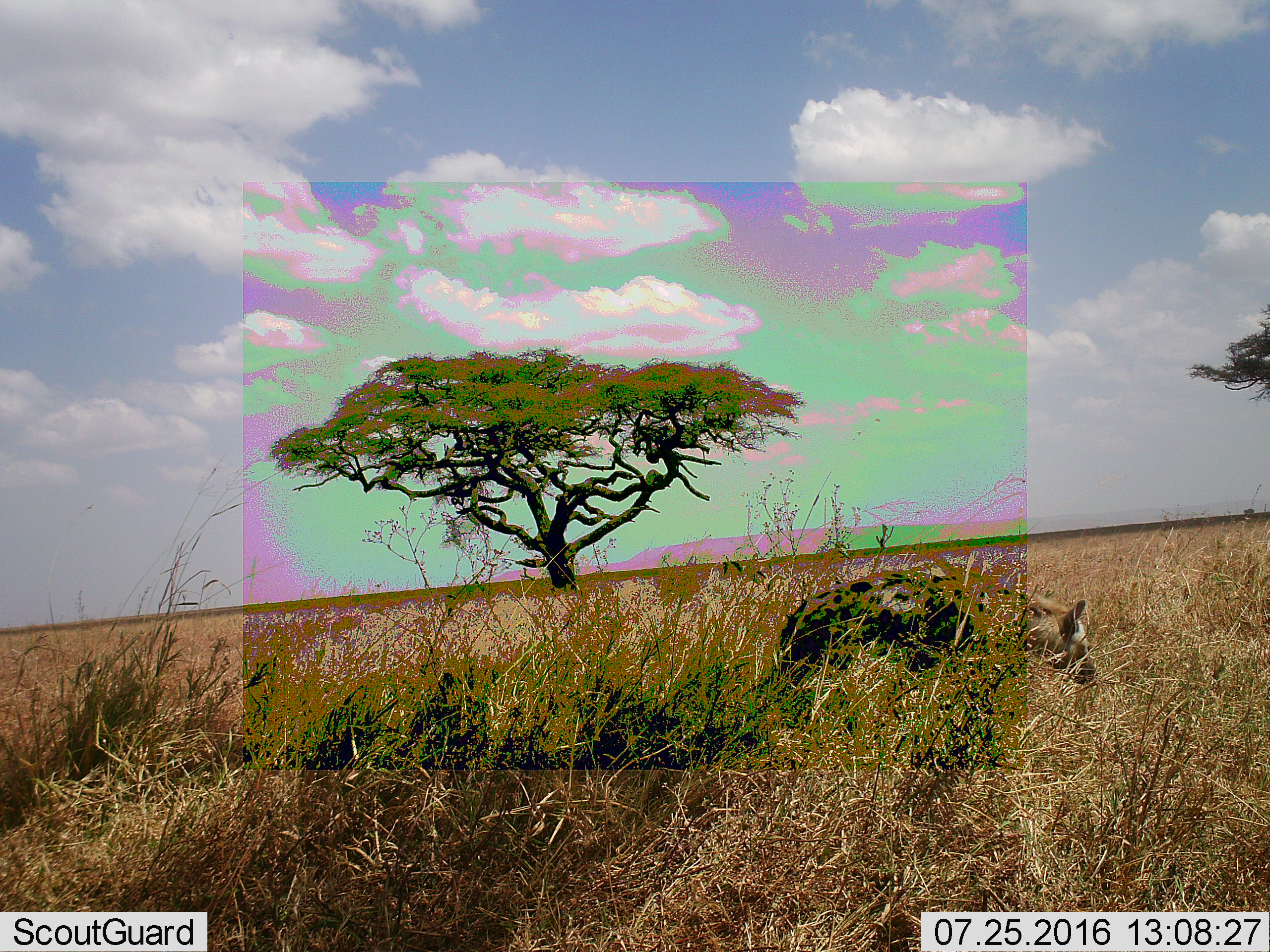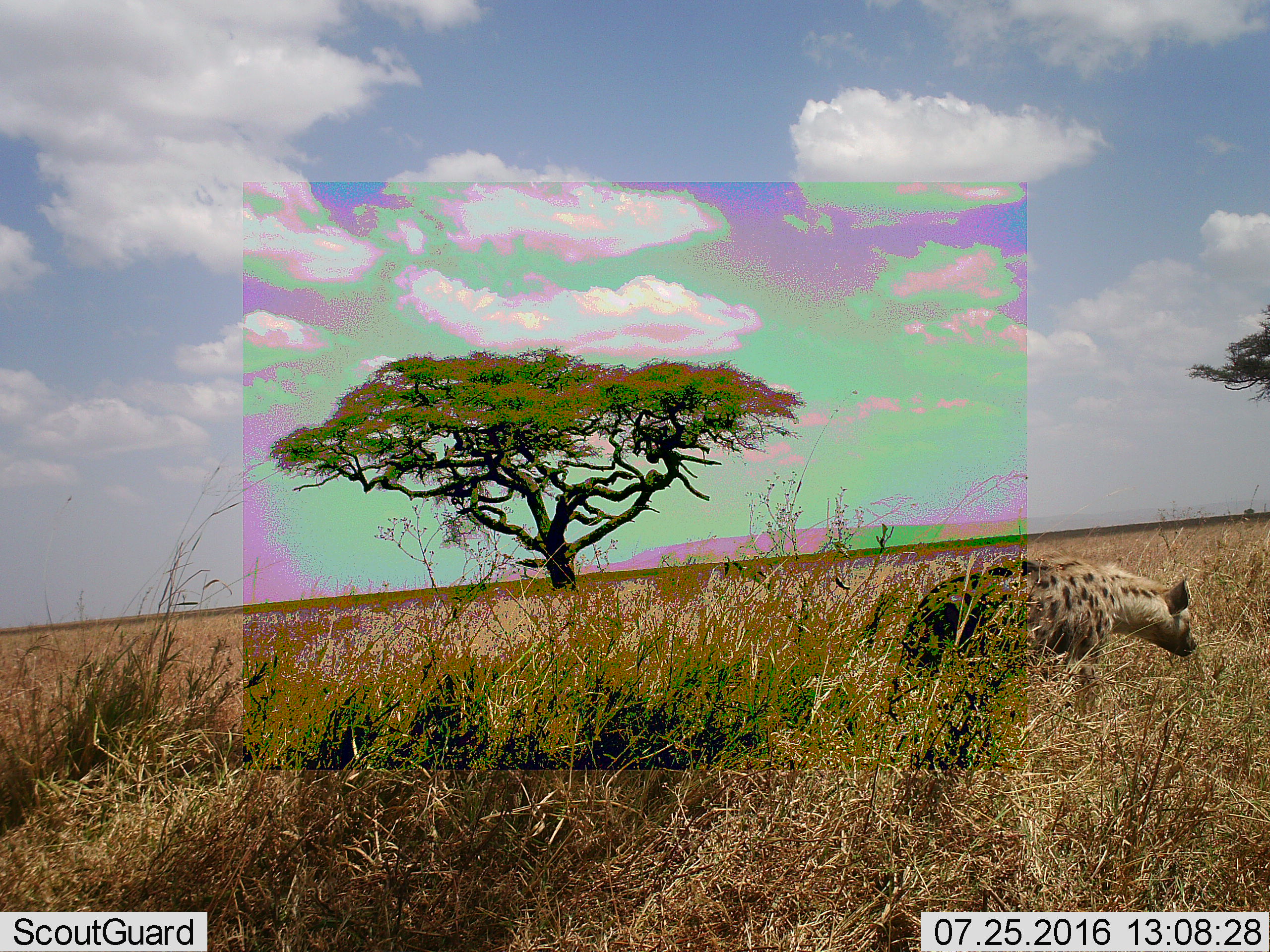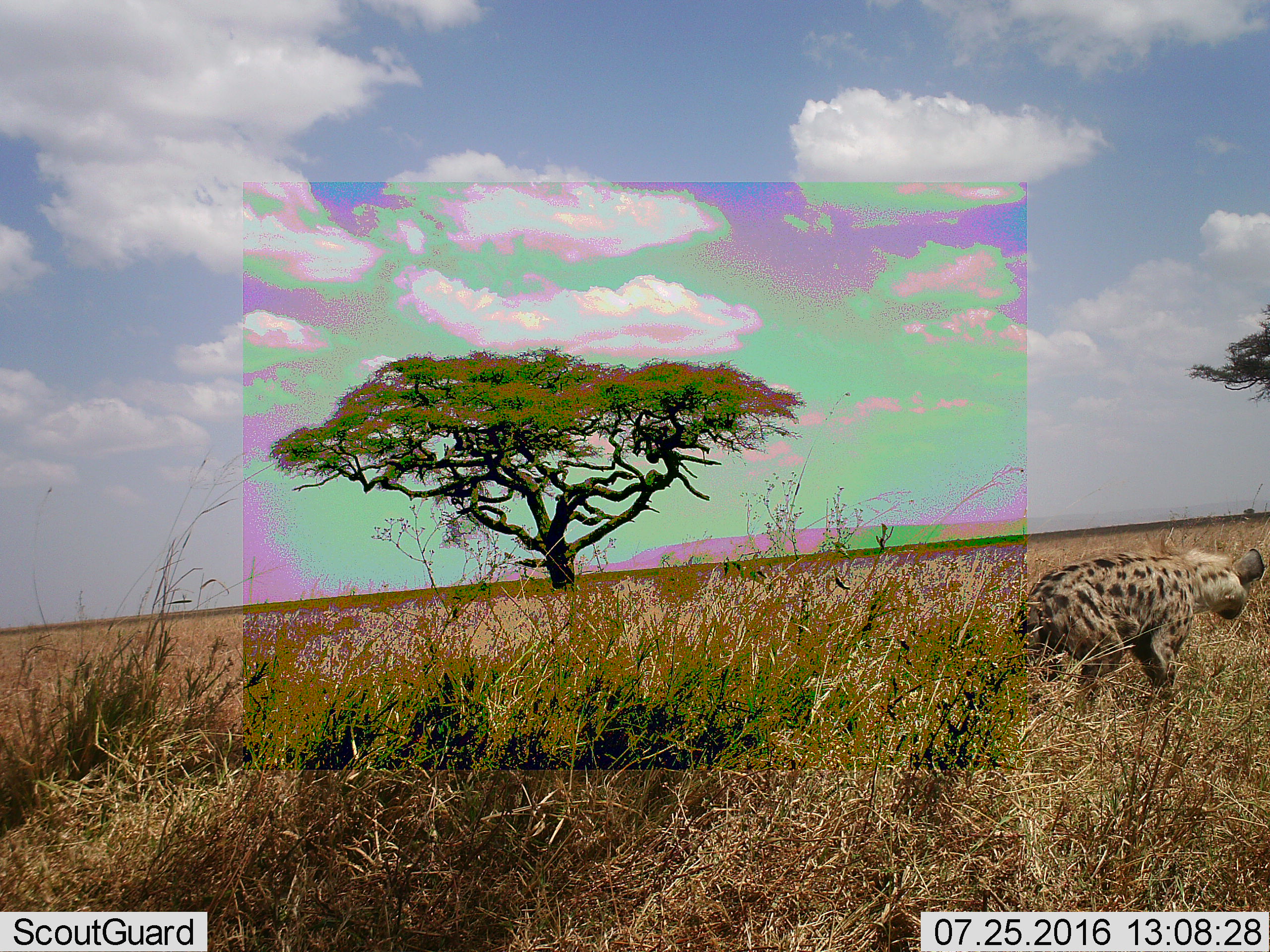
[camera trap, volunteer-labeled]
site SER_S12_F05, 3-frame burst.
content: unidentified animal